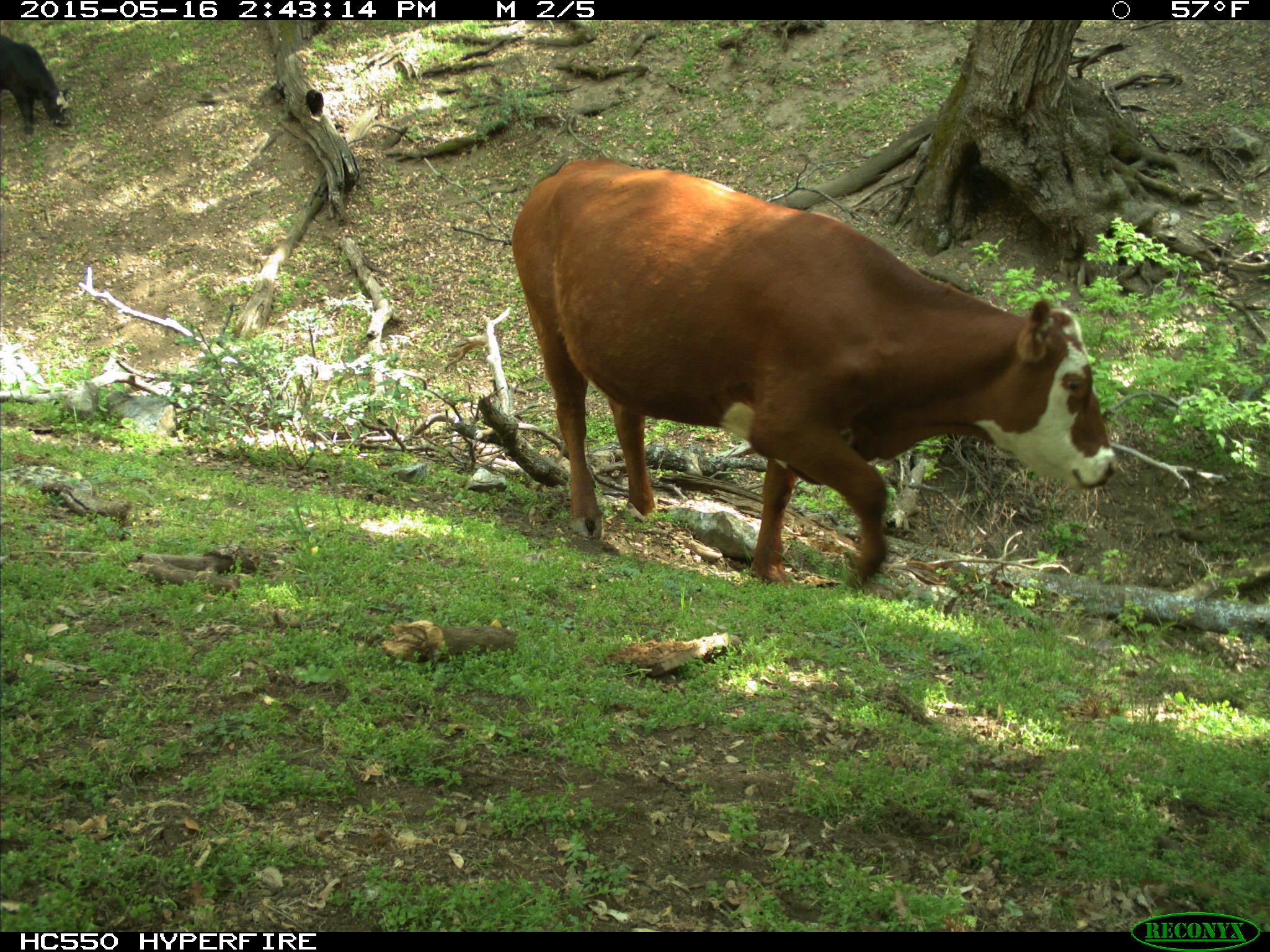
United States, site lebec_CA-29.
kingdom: Animalia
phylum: Chordata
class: Mammalia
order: Artiodactyla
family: Bovidae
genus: Bos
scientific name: Bos taurus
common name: domestic cow